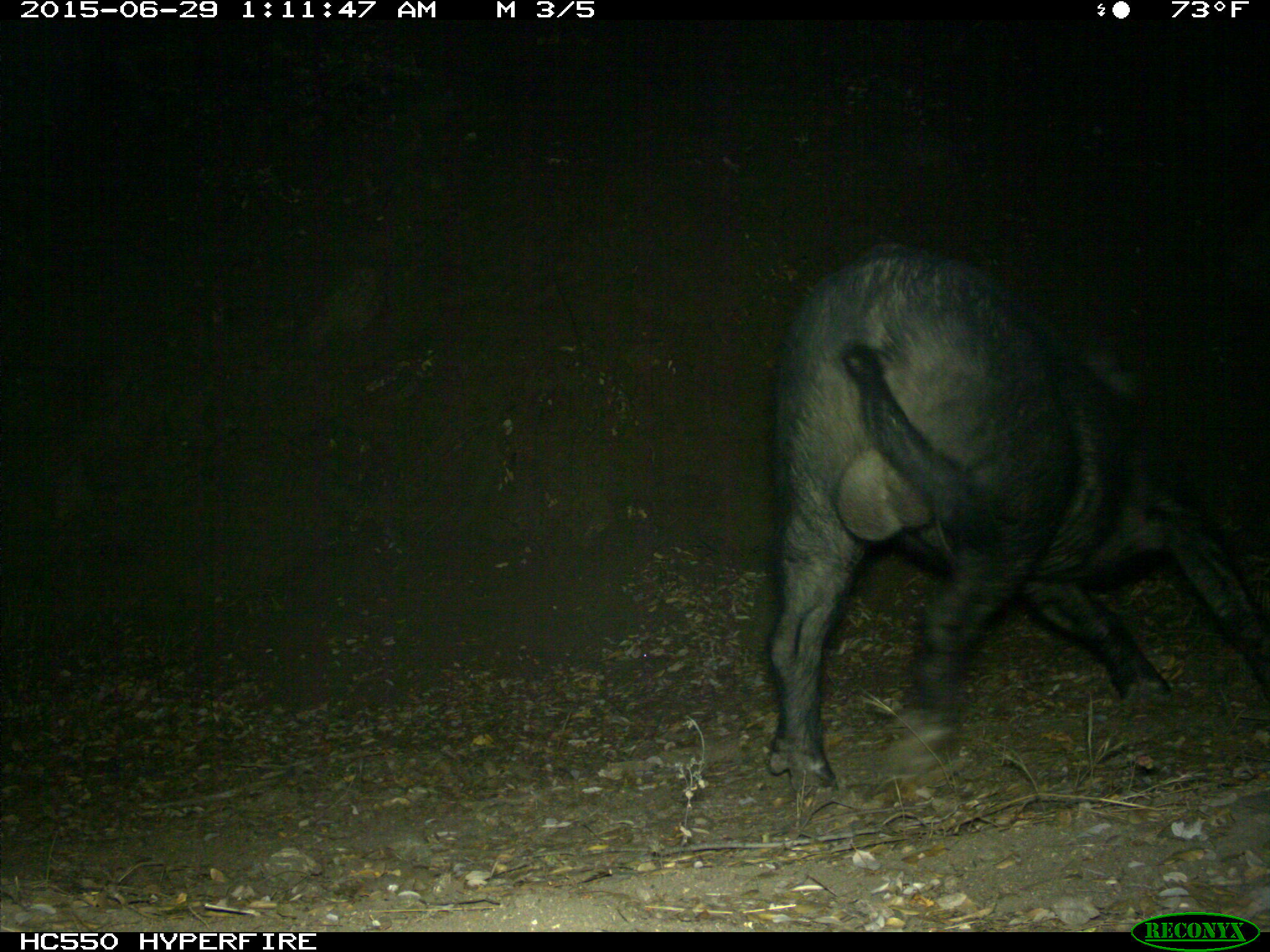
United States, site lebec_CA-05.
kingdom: Animalia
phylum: Chordata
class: Mammalia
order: Artiodactyla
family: Suidae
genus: Sus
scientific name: Sus scrofa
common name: wild boar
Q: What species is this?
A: Sus scrofa (wild boar).